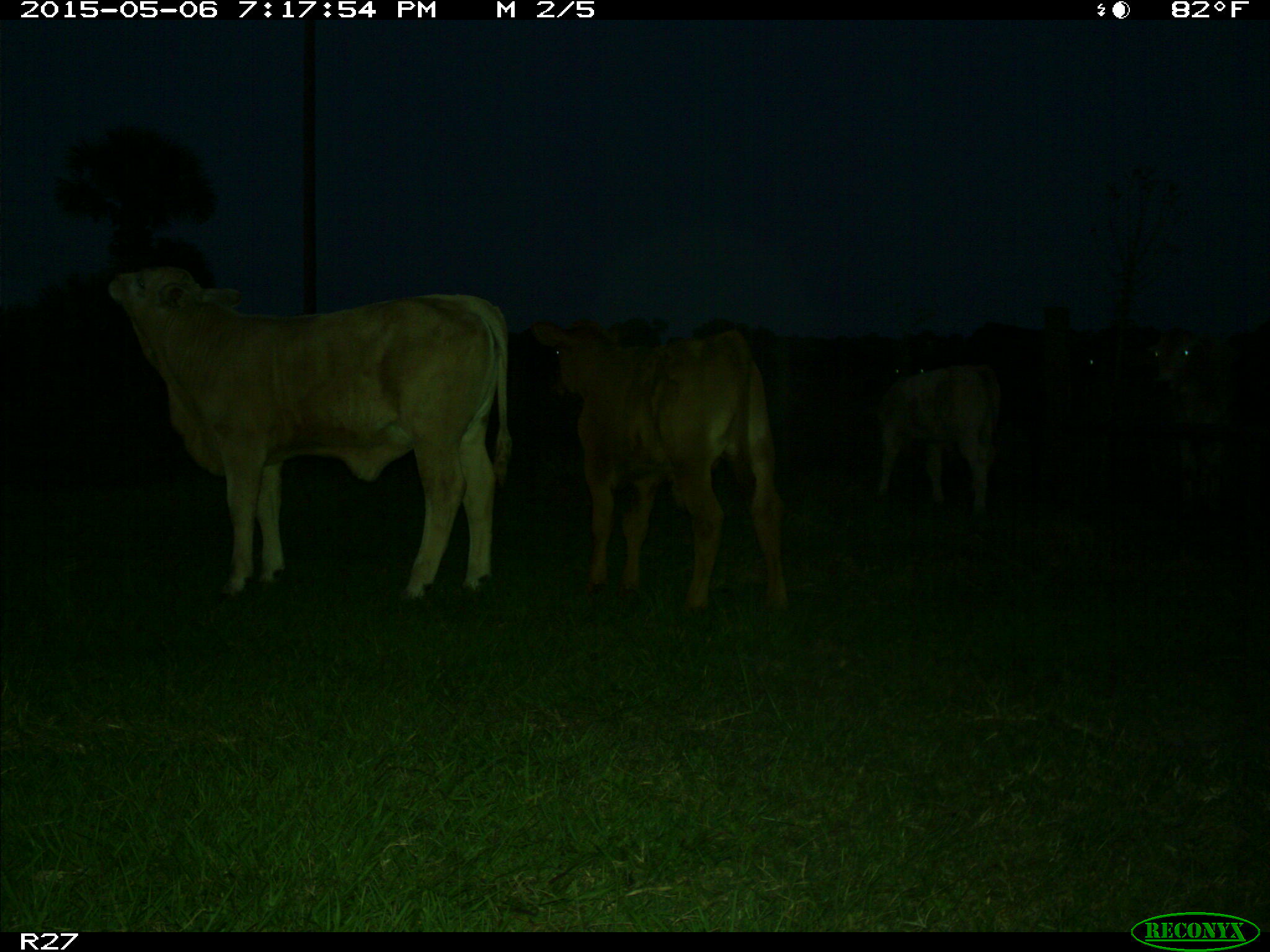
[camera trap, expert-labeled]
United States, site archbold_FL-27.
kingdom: Animalia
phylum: Chordata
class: Mammalia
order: Artiodactyla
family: Bovidae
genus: Bos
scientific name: Bos taurus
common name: domestic cow